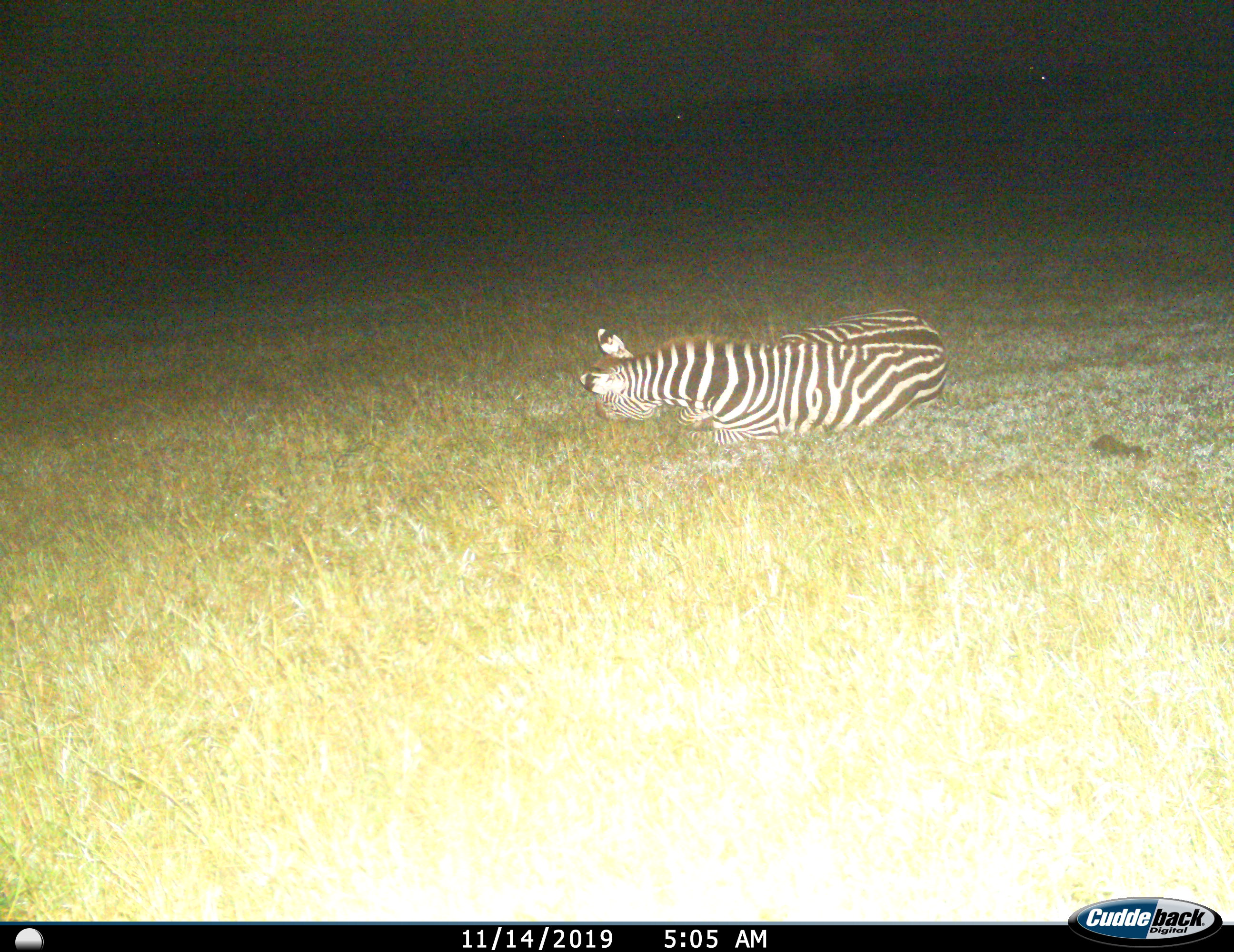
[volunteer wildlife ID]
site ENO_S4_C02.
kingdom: Animalia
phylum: Chordata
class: Mammalia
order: Perissodactyla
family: Equidae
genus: Equus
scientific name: Equus quagga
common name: plains zebra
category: zebraplains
Zebraplains (plains zebra) (Equus quagga), count 1. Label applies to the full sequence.